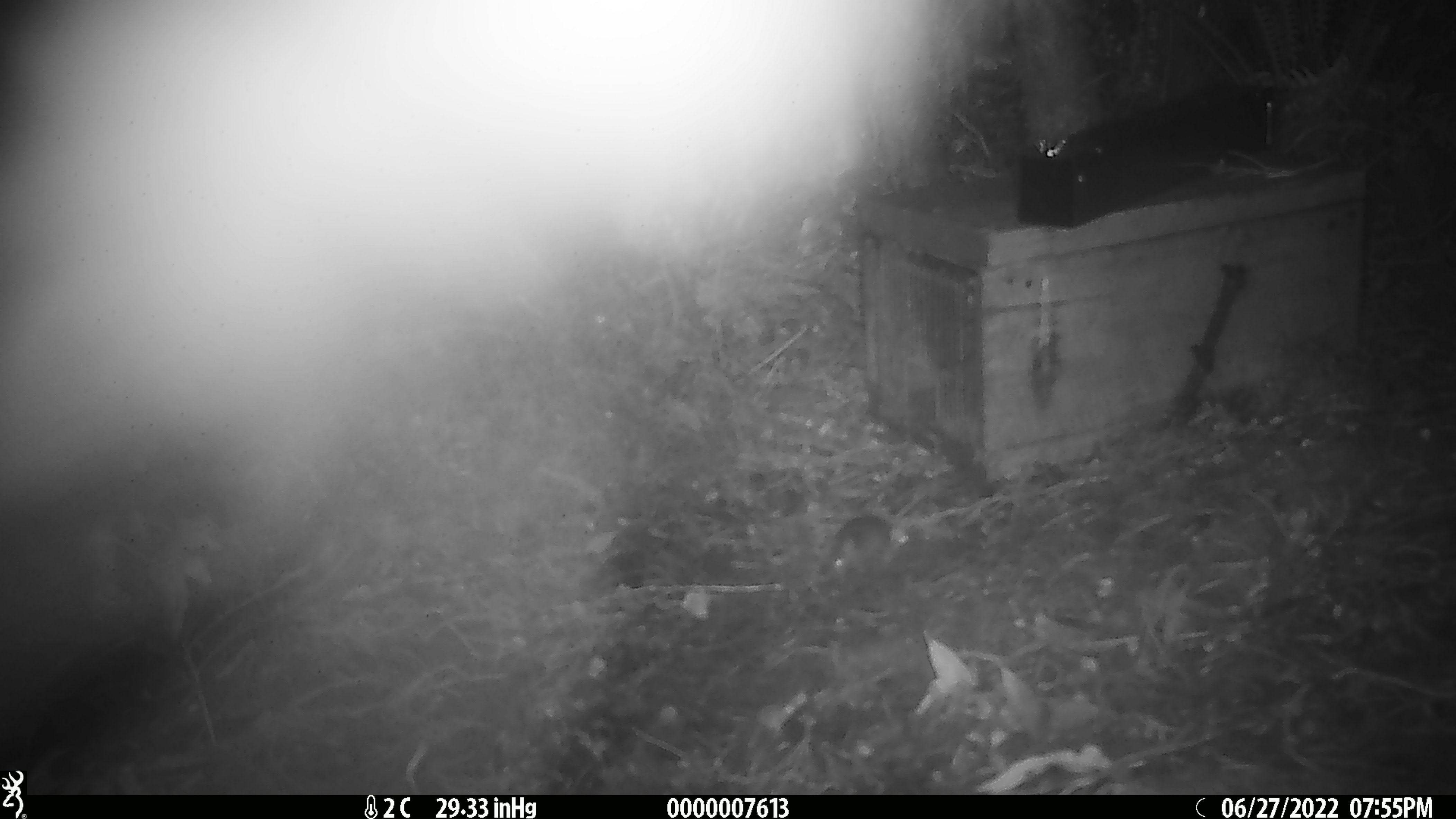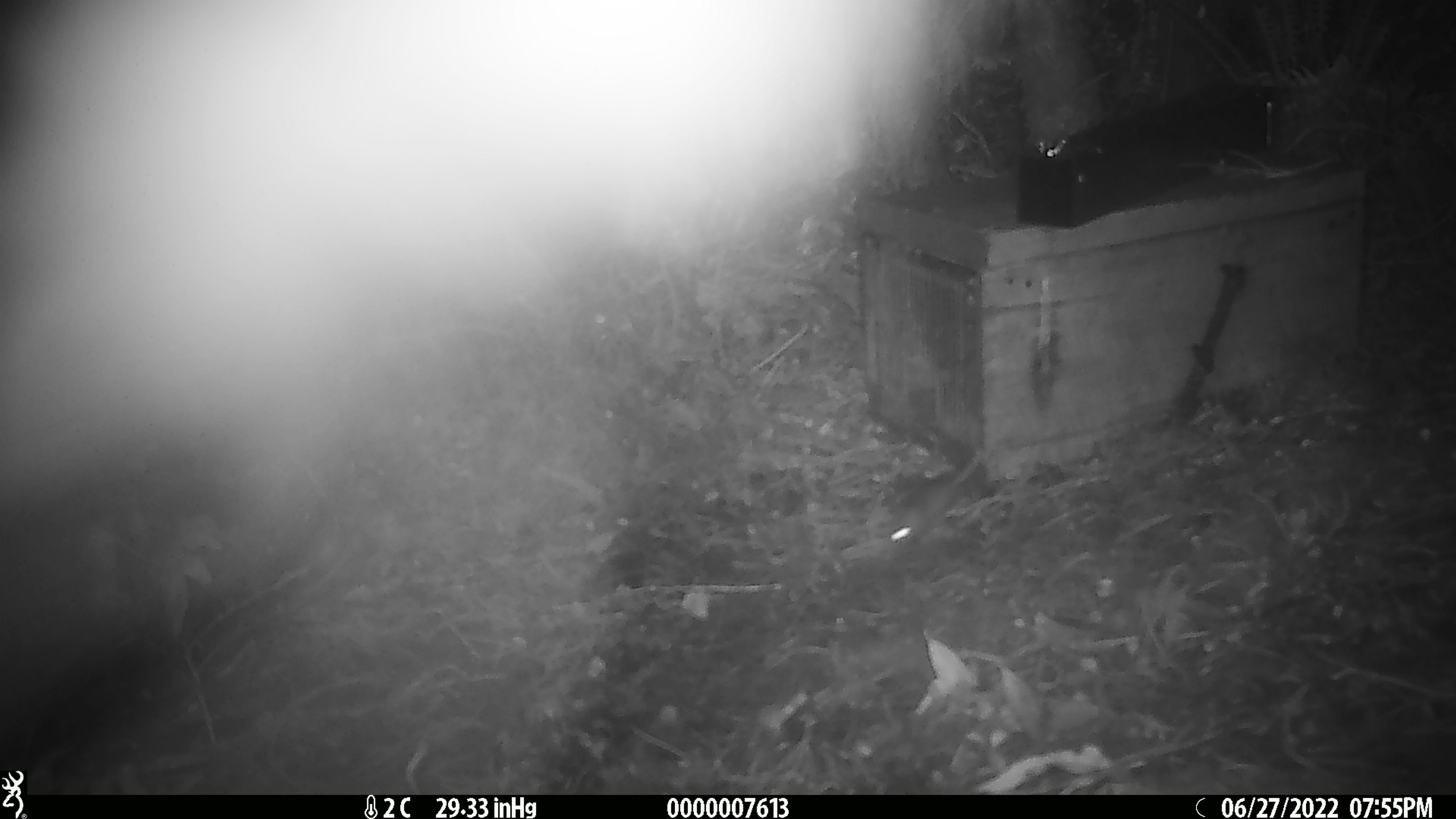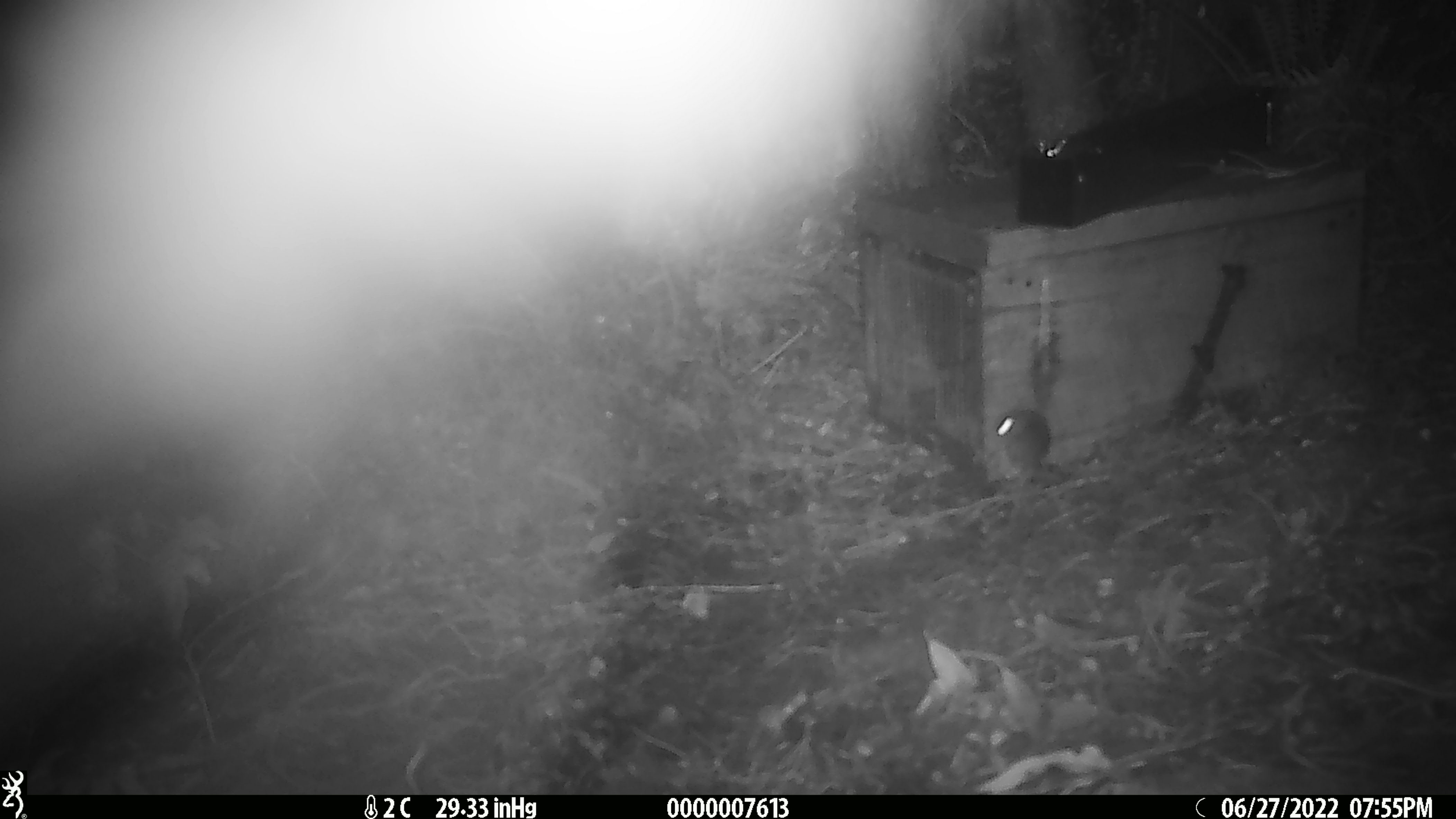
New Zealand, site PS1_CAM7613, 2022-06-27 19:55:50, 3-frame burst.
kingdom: Animalia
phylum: Chordata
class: Mammalia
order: Rodentia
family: Muridae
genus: Mus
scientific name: Mus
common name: mouse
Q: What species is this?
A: Mouse (Mus).